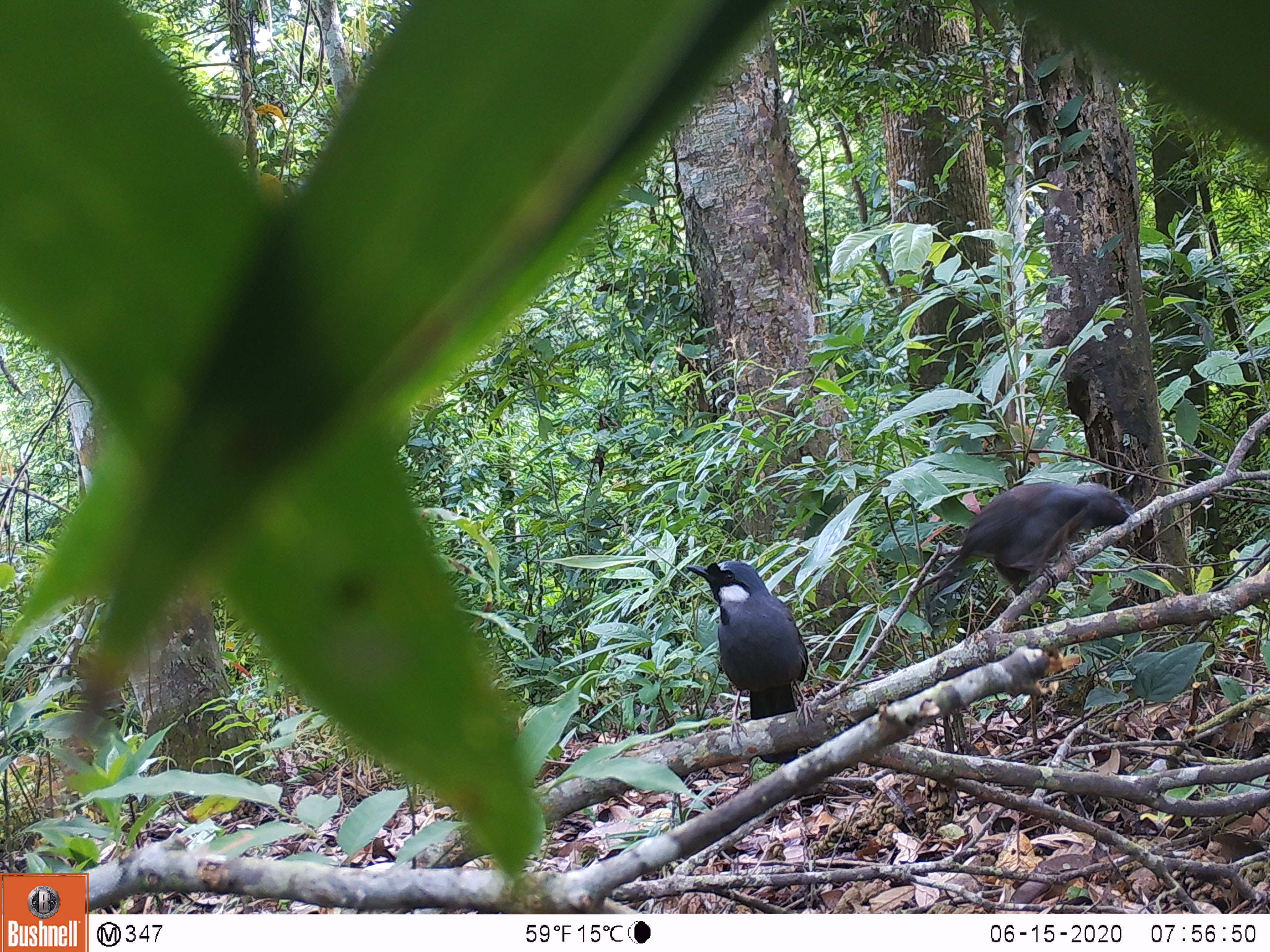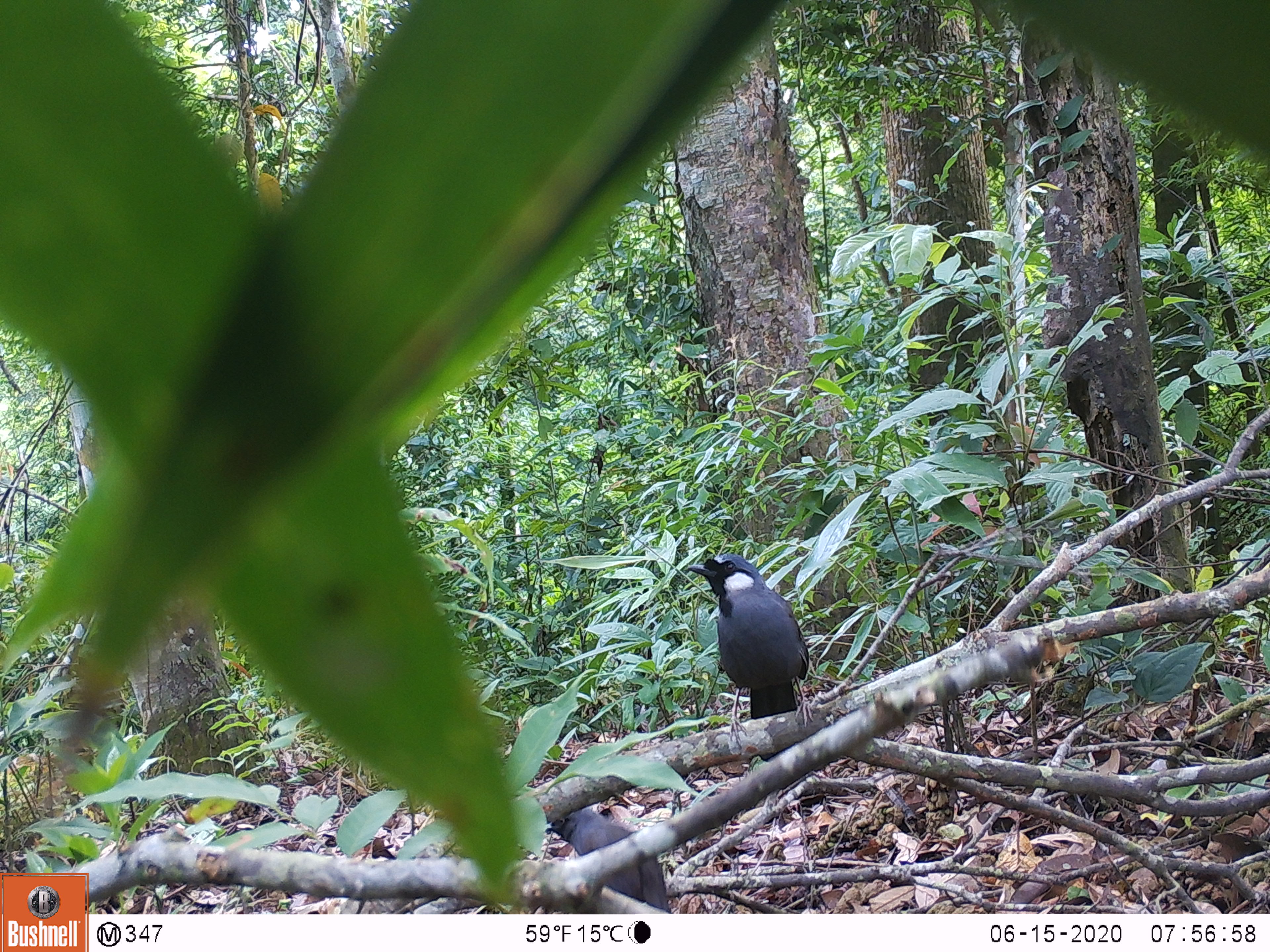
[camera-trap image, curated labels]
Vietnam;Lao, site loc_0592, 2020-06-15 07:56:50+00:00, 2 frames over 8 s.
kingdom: Animalia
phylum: Chordata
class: Aves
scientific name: Aves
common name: bird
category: unidentified bird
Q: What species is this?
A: Unidentified bird (bird) (Aves).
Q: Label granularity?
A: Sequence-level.